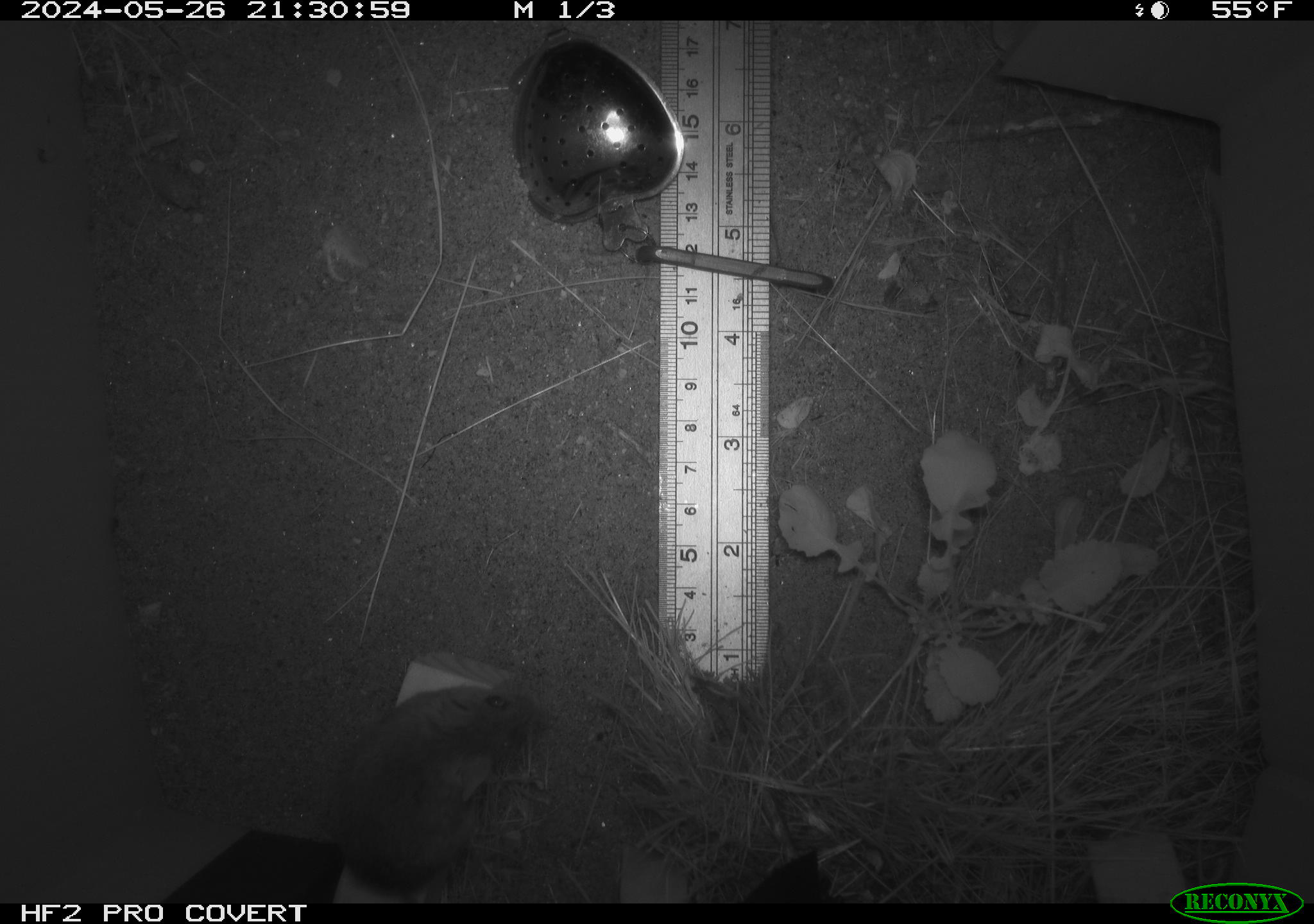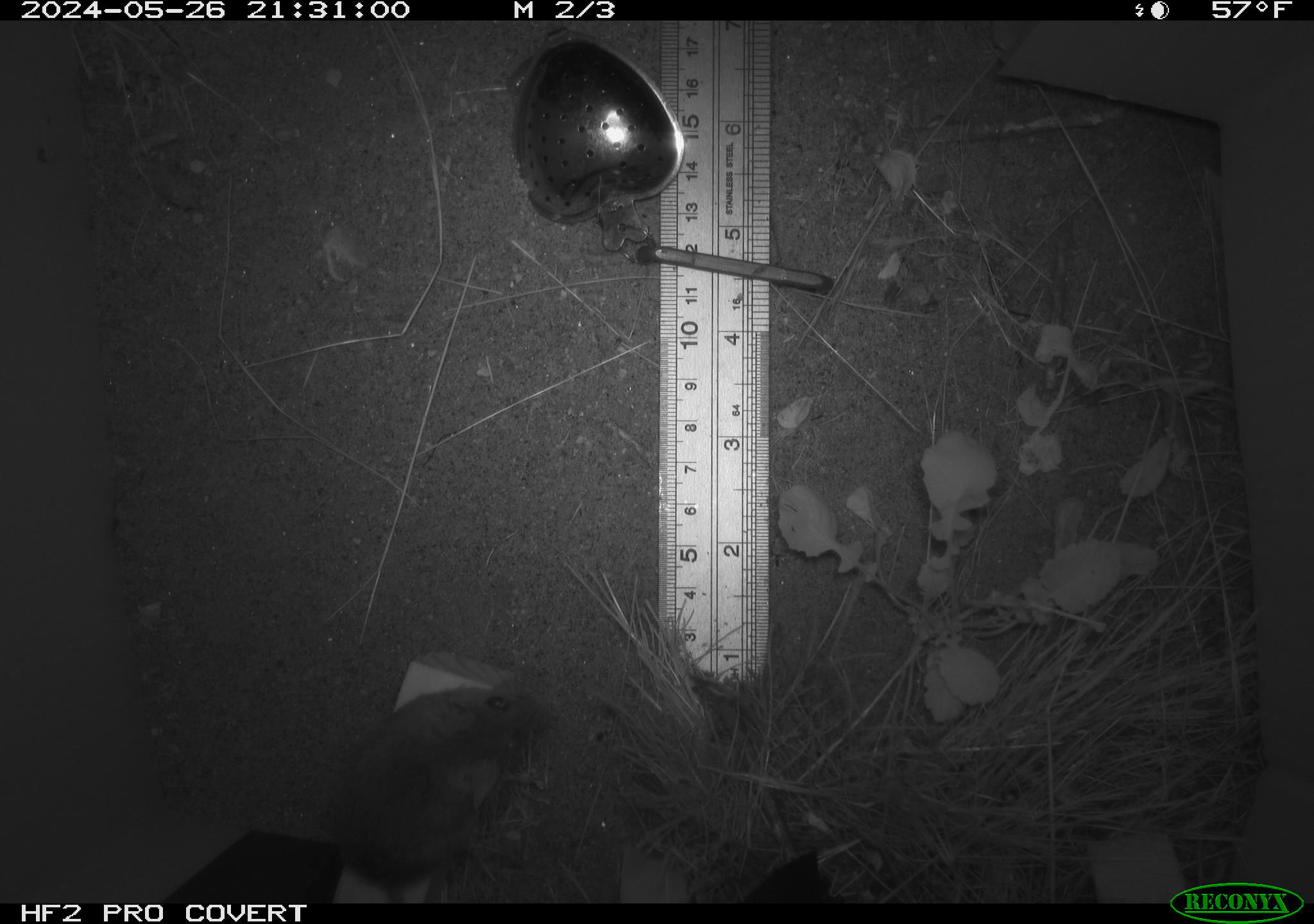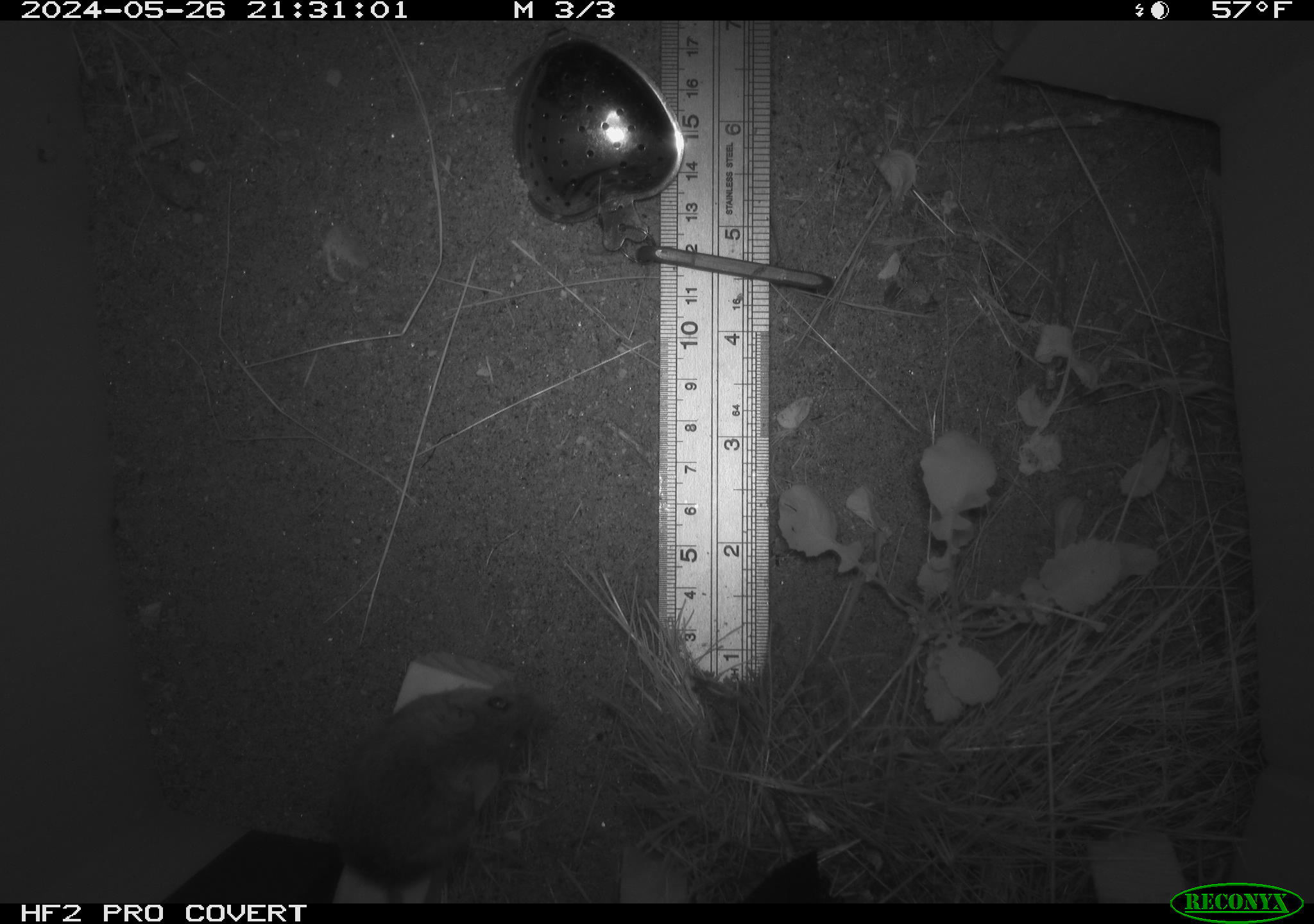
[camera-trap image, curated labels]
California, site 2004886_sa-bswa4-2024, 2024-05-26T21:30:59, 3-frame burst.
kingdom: Animalia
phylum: Chordata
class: Mammalia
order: Rodentia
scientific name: Rodentia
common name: rodent